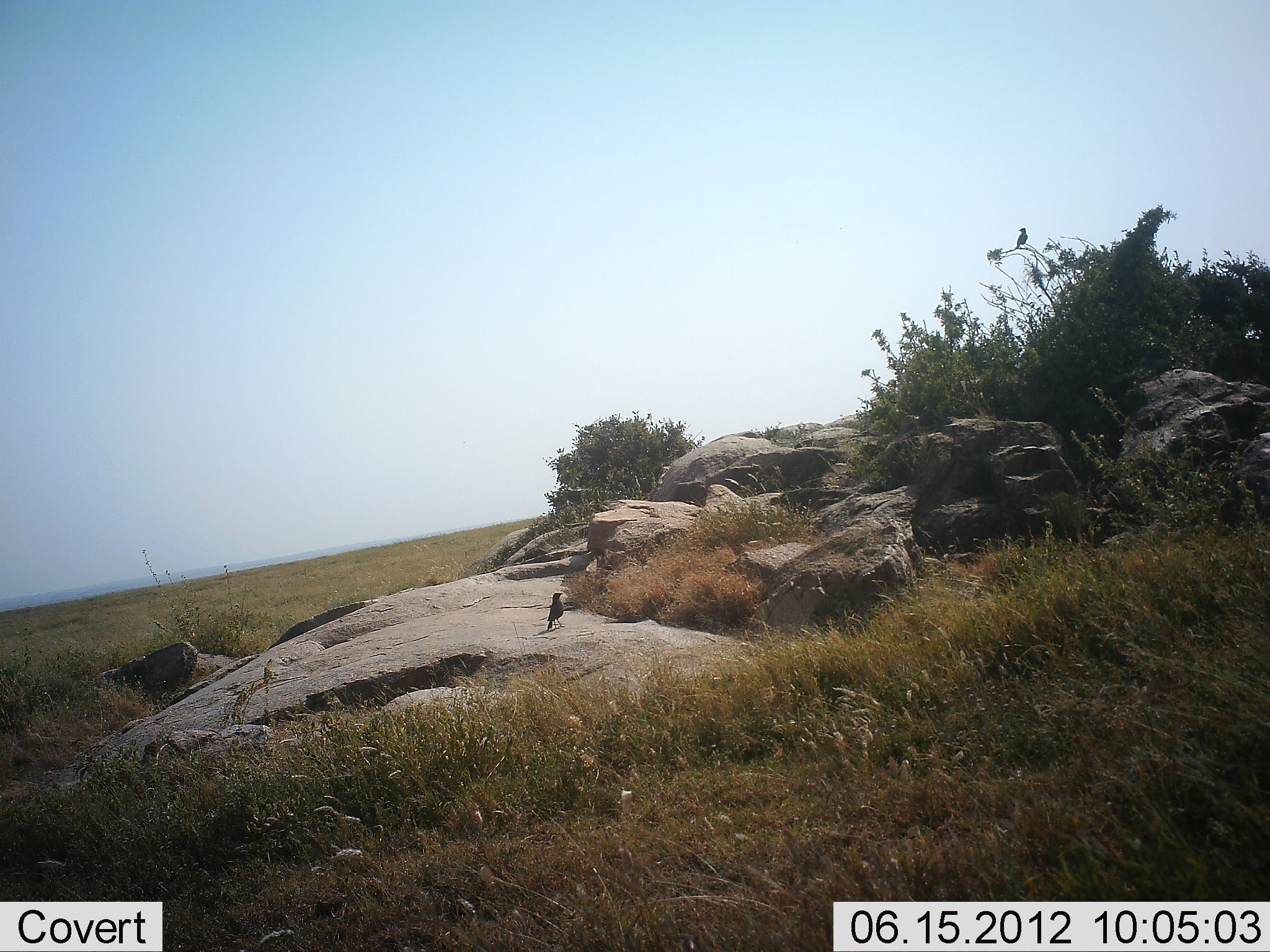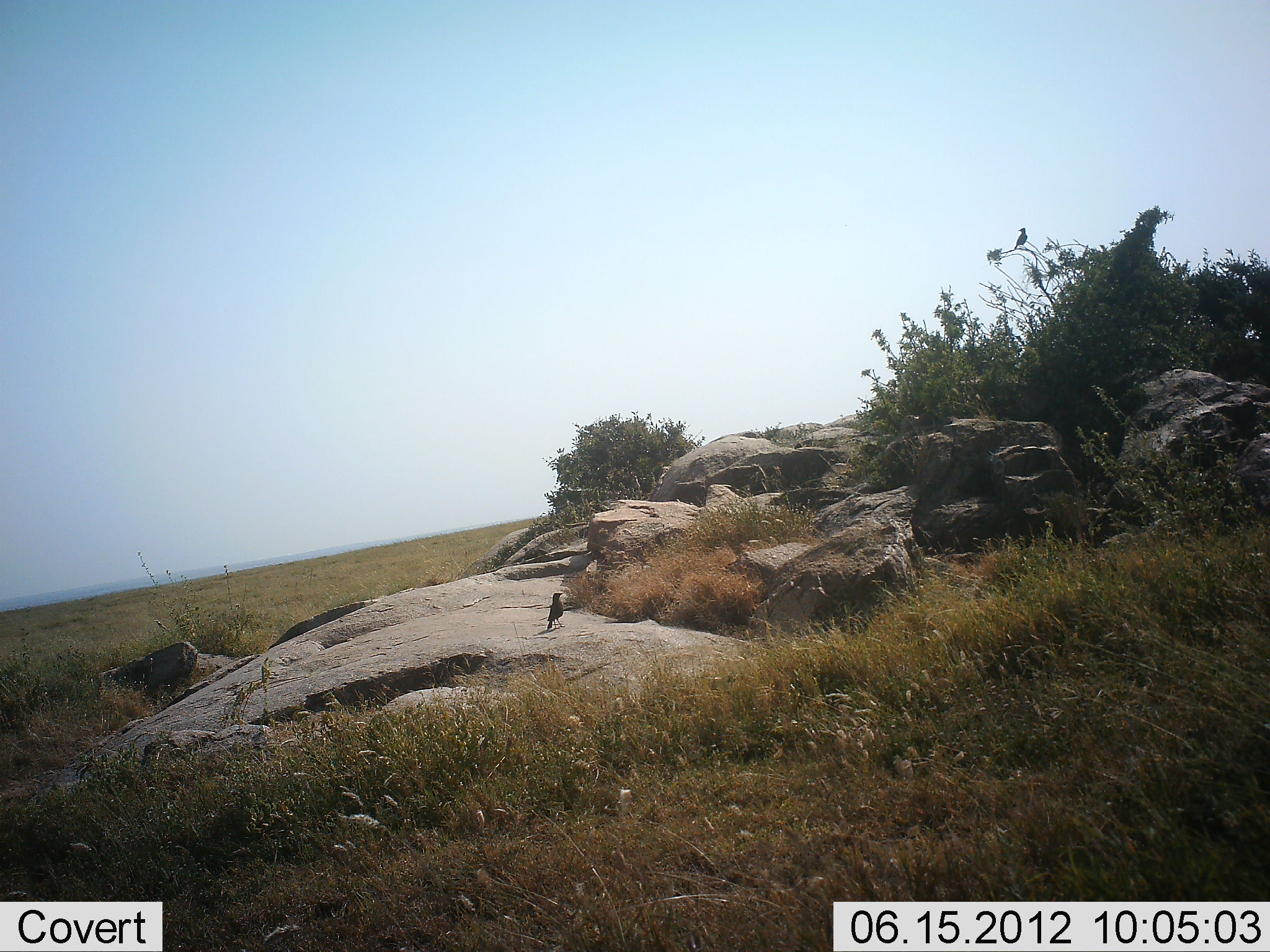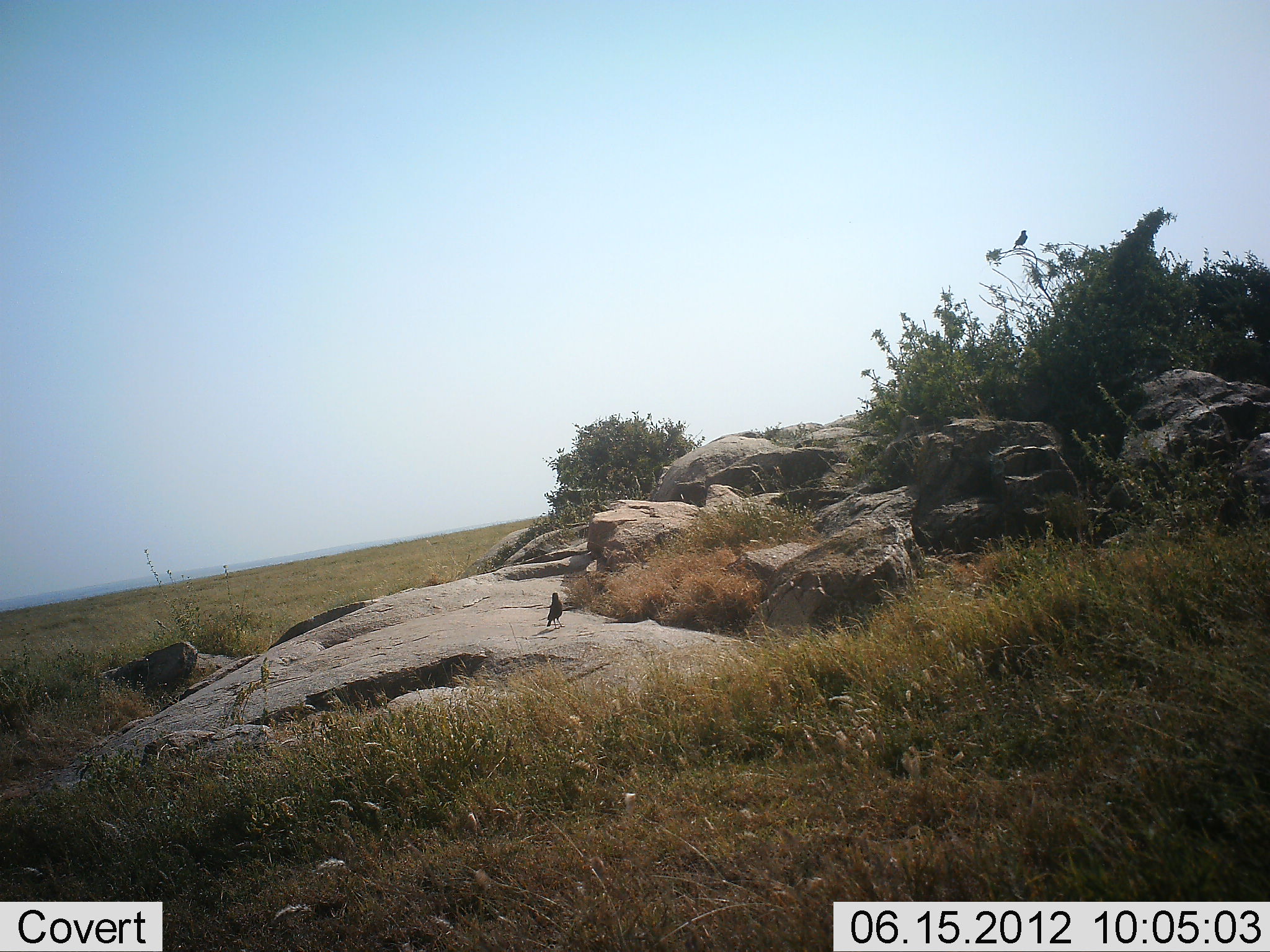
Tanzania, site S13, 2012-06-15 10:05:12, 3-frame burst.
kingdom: Animalia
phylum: Chordata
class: Aves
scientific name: Aves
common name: bird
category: otherbird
Otherbird (bird) (Aves), count 2. Behavior (volunteer vote fractions): standing 80%, resting 20%, moving 0%, interacting 0%. Young present (vote fraction): 0%. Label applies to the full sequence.